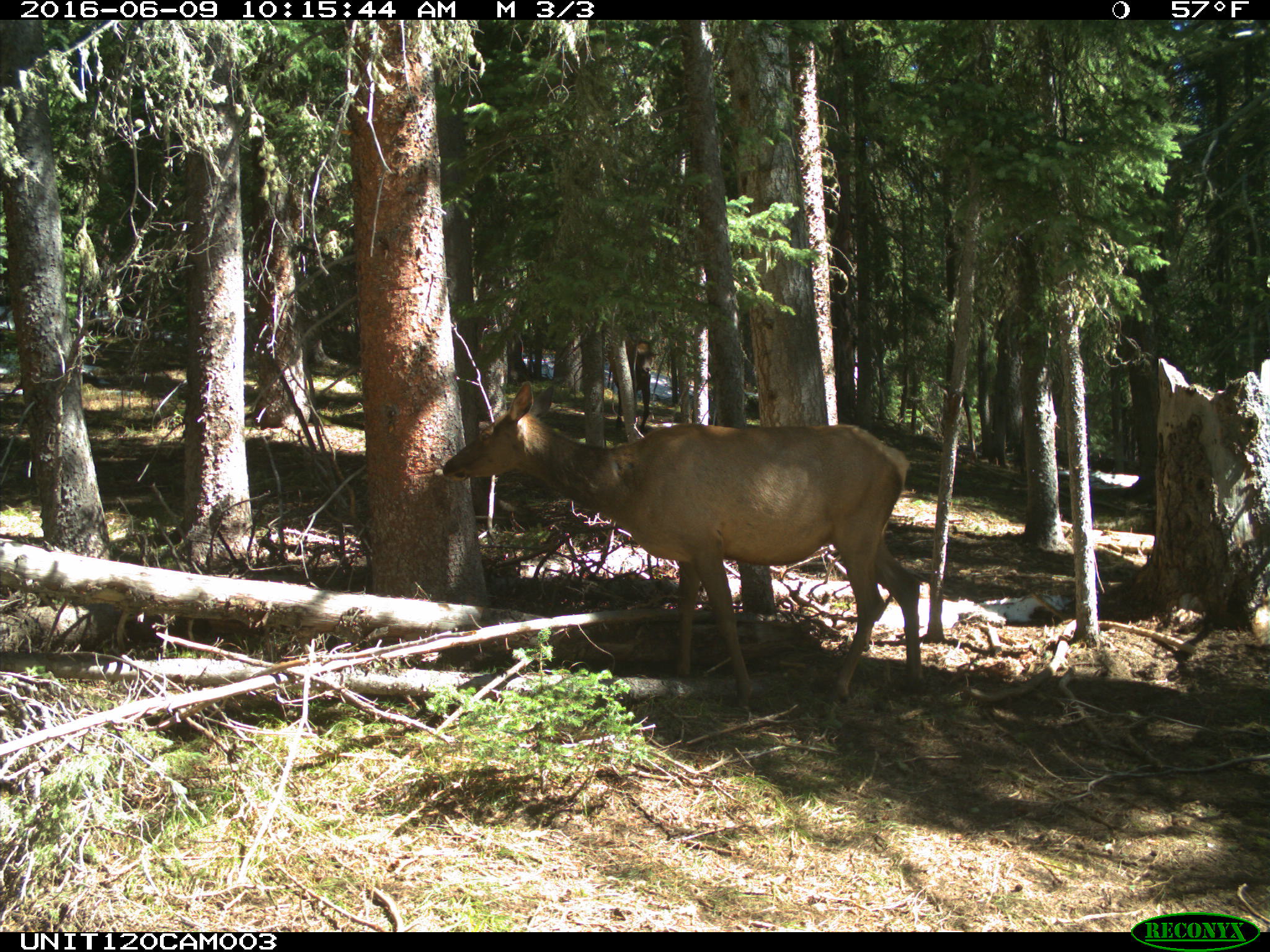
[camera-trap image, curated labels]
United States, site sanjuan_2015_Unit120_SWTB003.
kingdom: Animalia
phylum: Chordata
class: Mammalia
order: Artiodactyla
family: Cervidae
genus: Cervus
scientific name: Cervus elaphus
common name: red deer